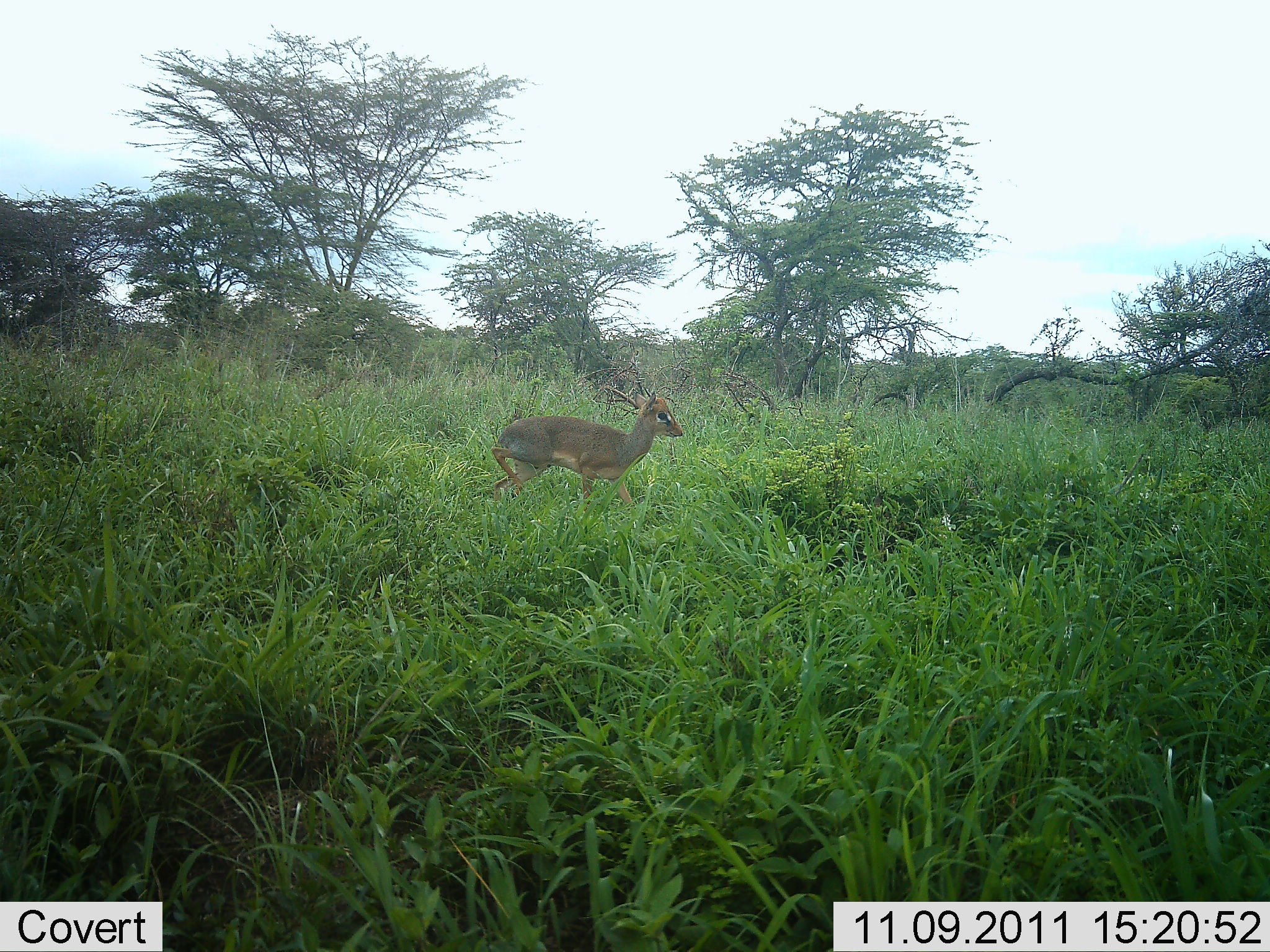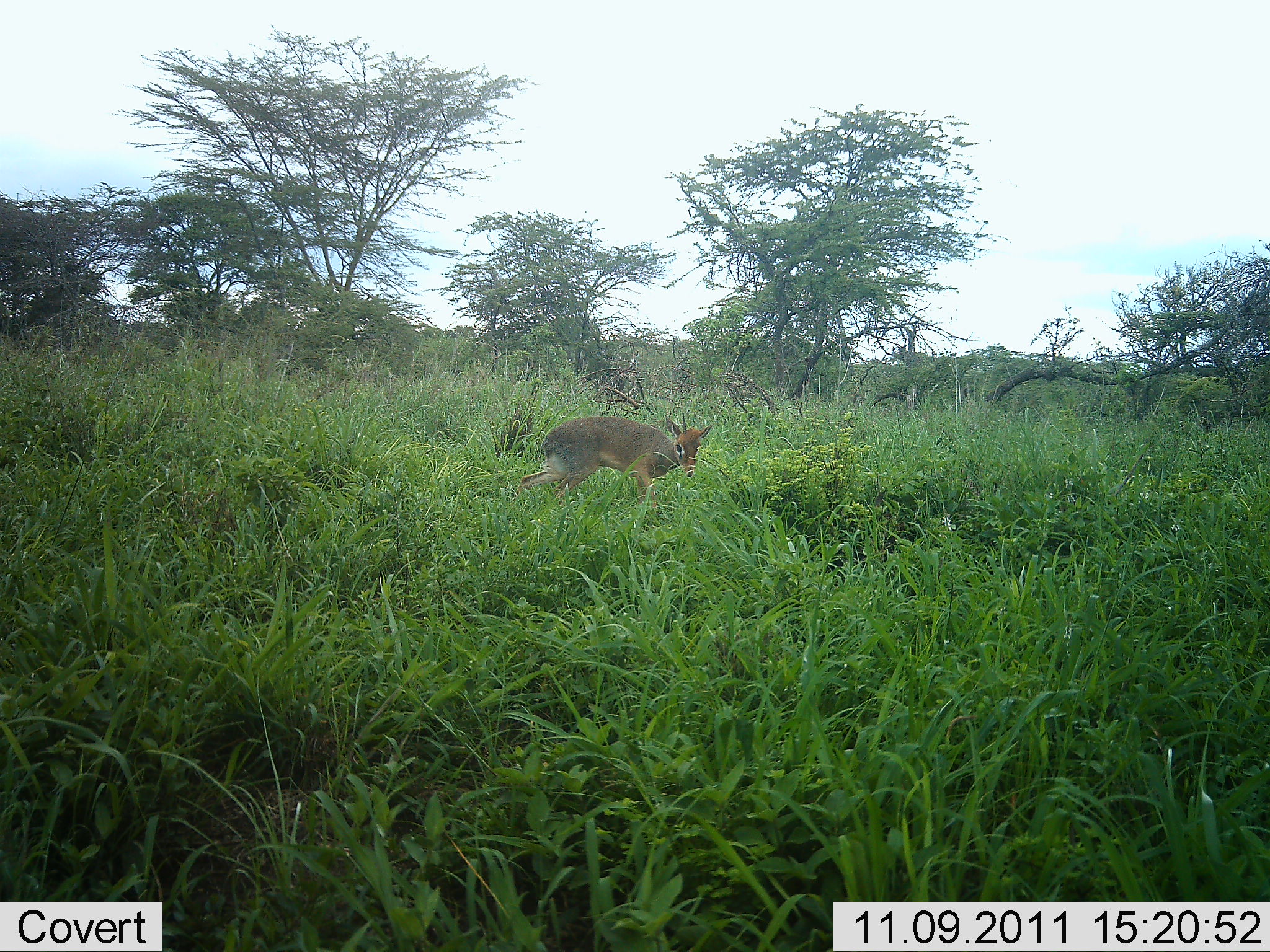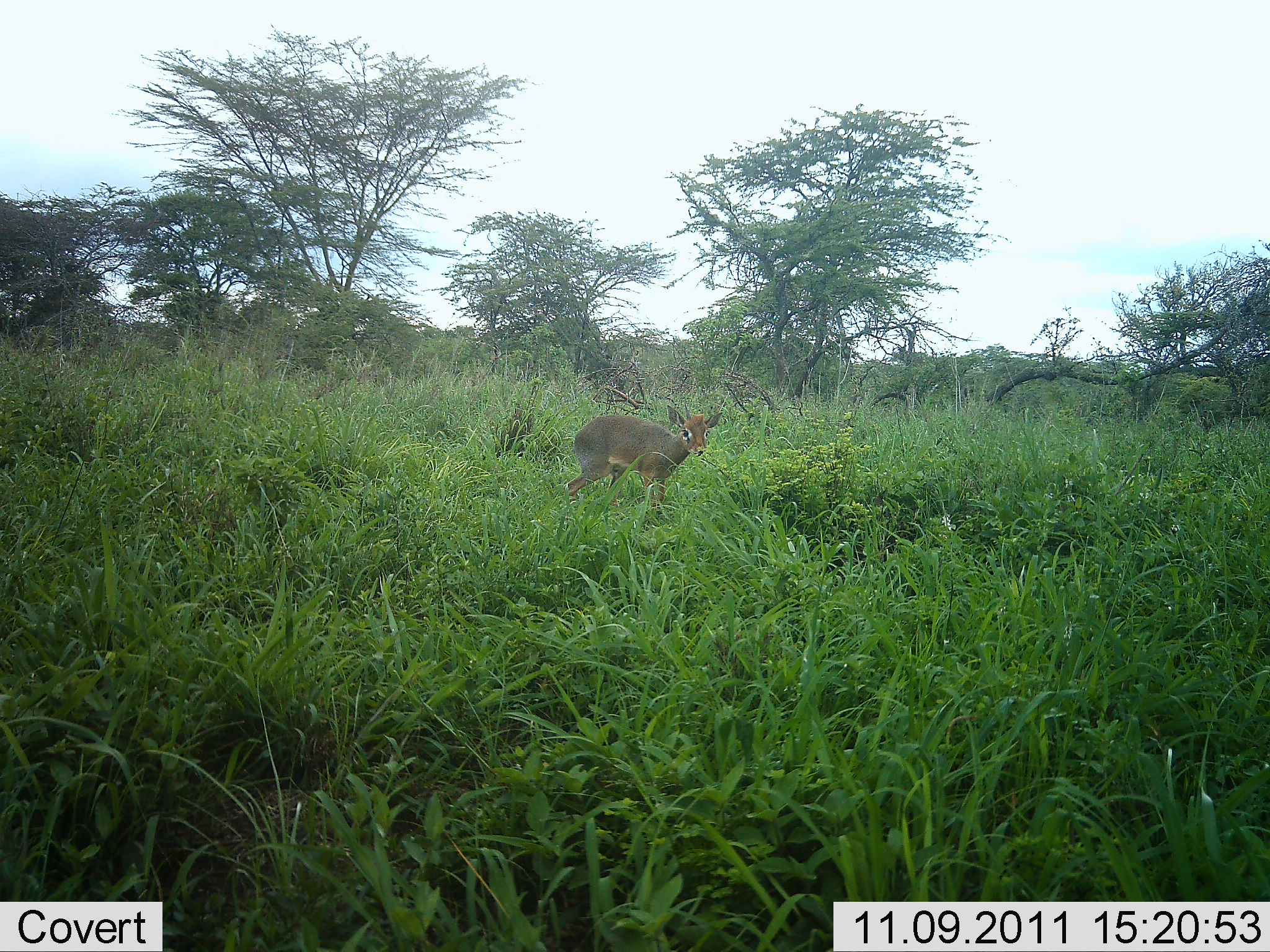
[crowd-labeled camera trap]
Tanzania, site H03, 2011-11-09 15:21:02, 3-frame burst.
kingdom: Animalia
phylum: Chordata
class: Mammalia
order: Artiodactyla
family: Bovidae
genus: Madoqua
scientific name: Madoqua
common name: dikdik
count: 1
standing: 36%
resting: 0%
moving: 71%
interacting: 0%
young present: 7%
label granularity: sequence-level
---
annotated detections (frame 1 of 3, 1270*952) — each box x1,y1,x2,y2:
animal: 467,365,688,527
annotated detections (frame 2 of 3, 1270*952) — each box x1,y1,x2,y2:
animal: 518,404,714,514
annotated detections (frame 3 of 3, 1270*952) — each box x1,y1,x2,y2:
animal: 558,401,724,534